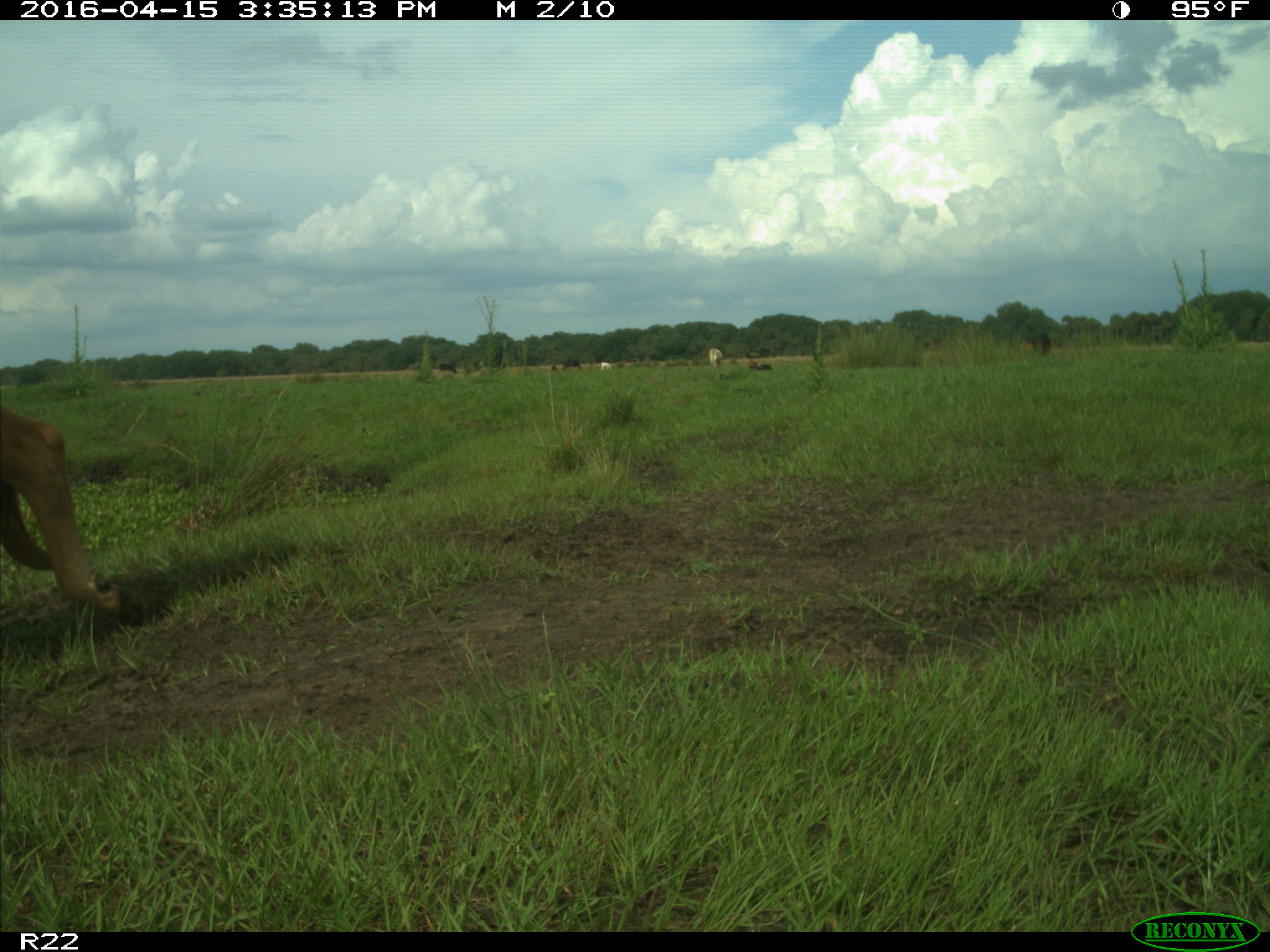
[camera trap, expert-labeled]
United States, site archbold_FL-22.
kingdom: Animalia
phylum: Chordata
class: Mammalia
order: Artiodactyla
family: Bovidae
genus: Bos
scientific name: Bos taurus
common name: domestic cow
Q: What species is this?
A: Bos taurus (domestic cow).